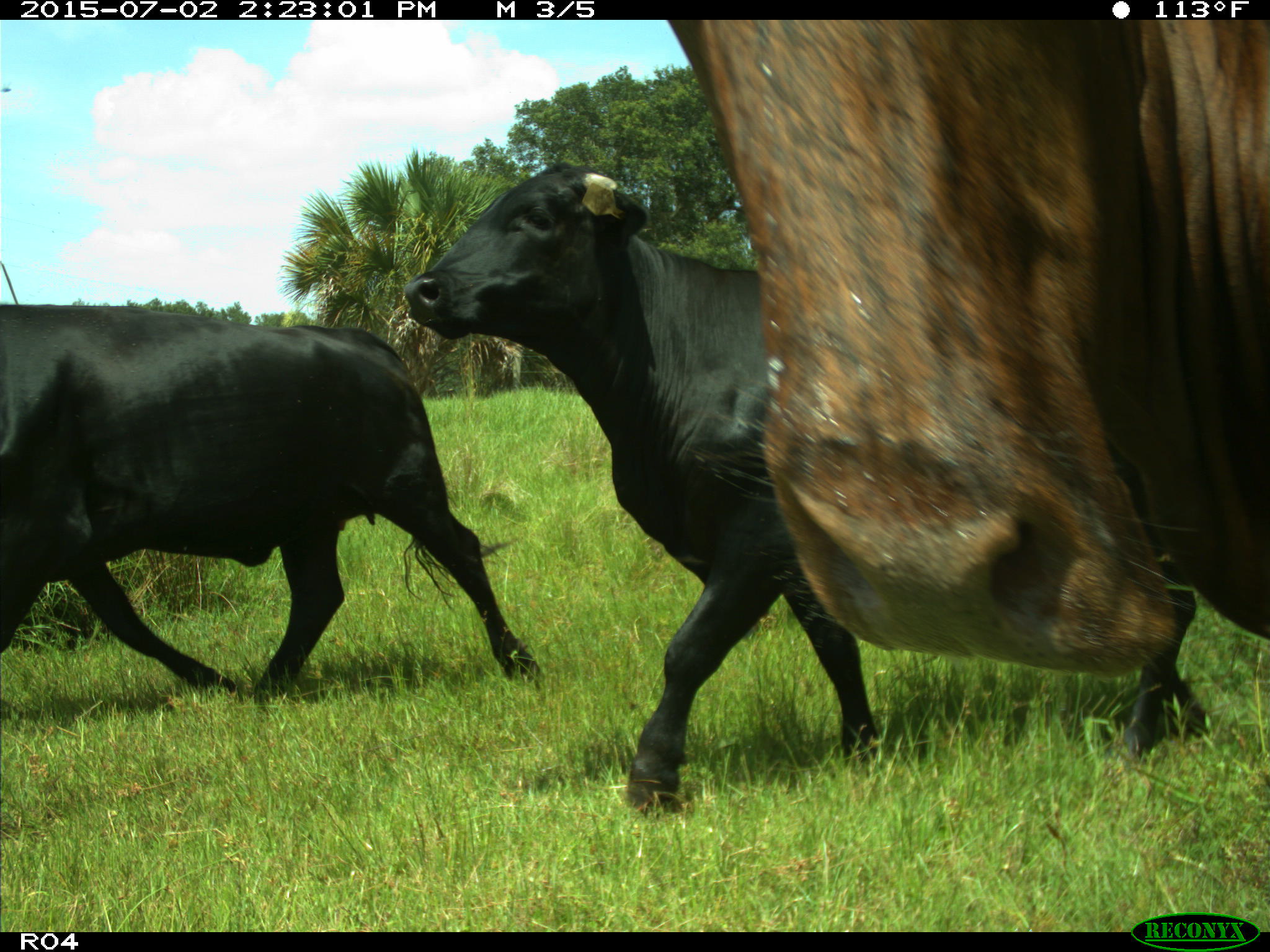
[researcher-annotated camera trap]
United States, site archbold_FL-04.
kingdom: Animalia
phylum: Chordata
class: Mammalia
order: Artiodactyla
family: Bovidae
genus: Bos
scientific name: Bos taurus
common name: domestic cow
Bos taurus (domestic cow).